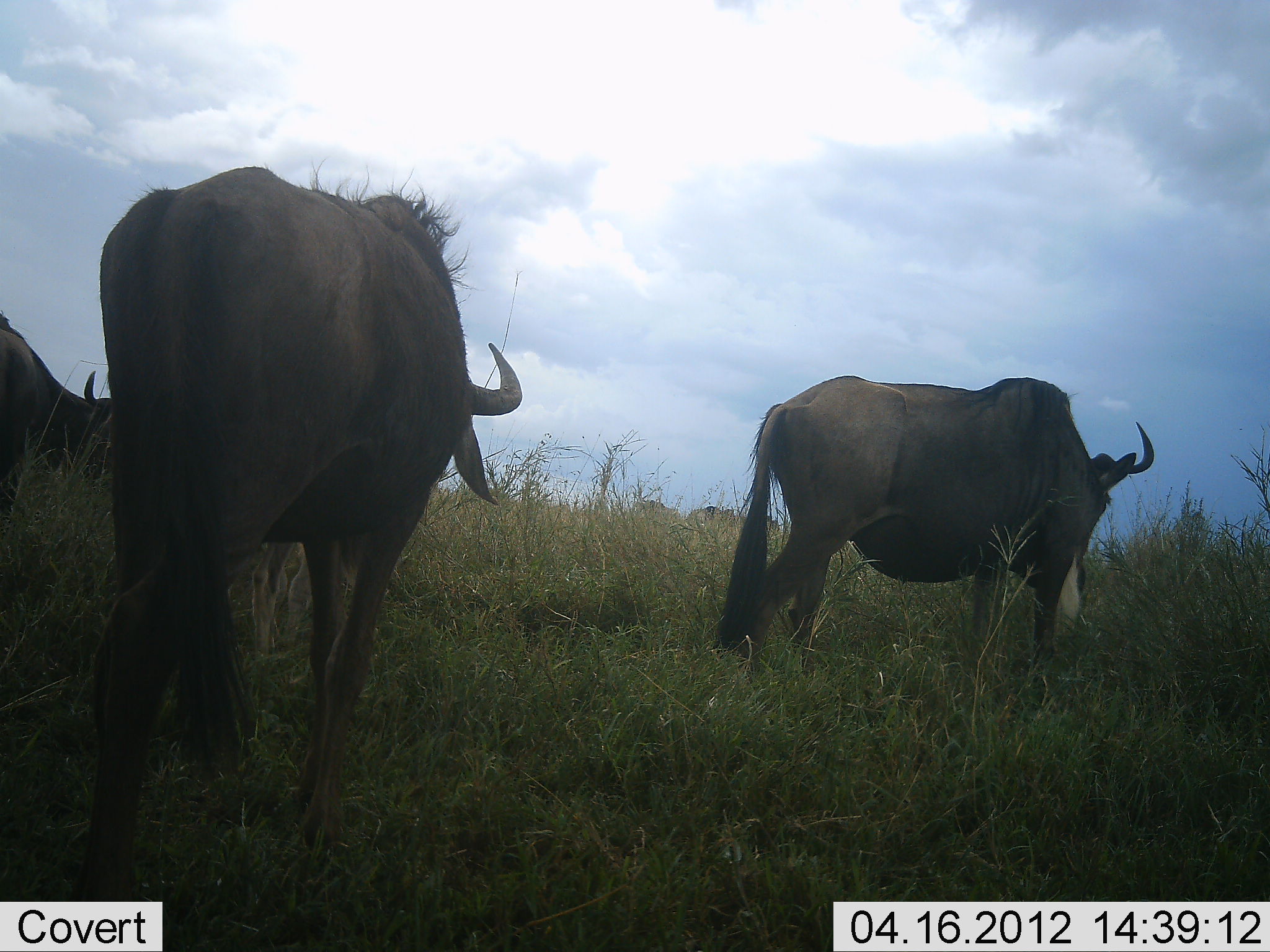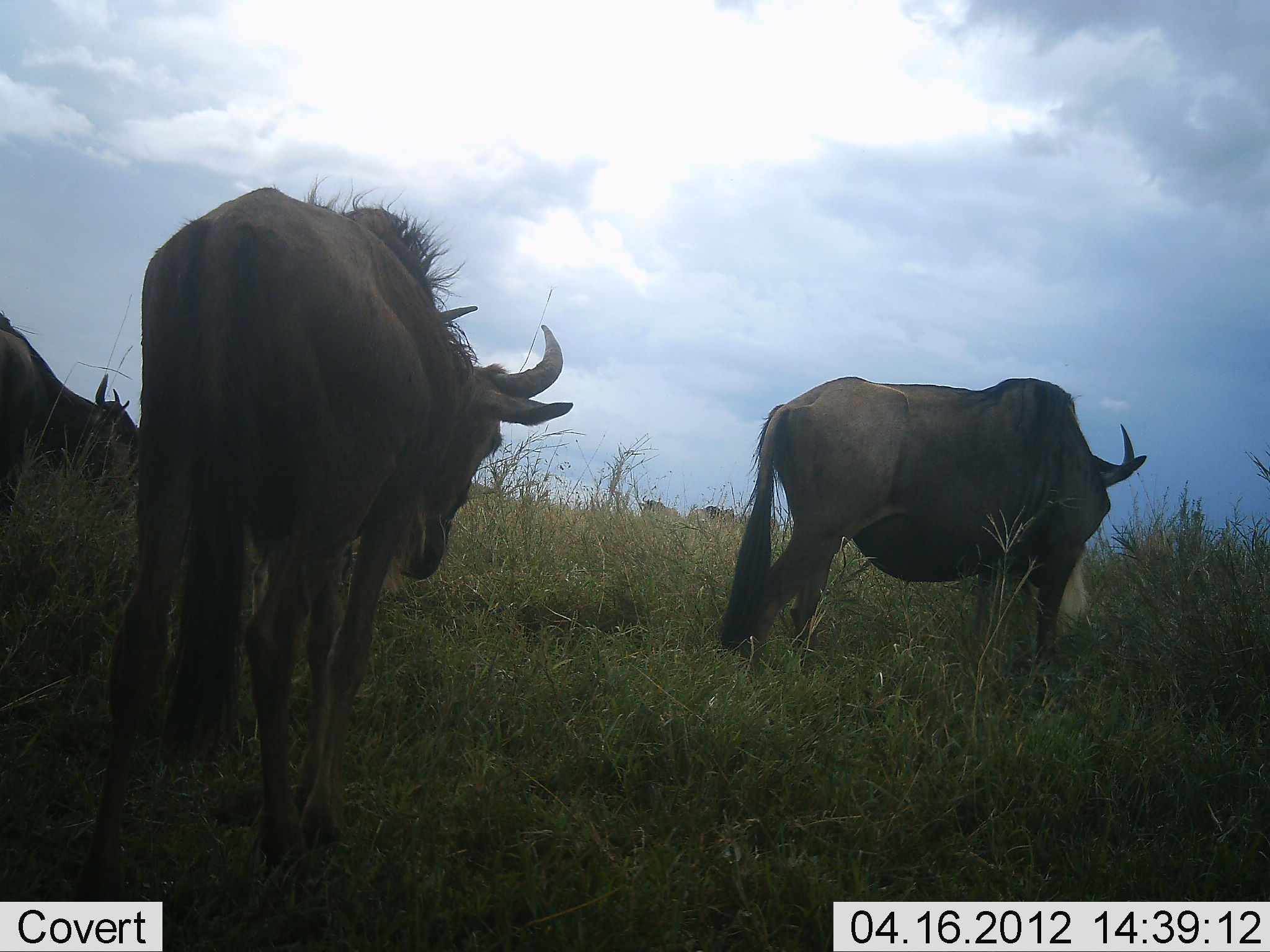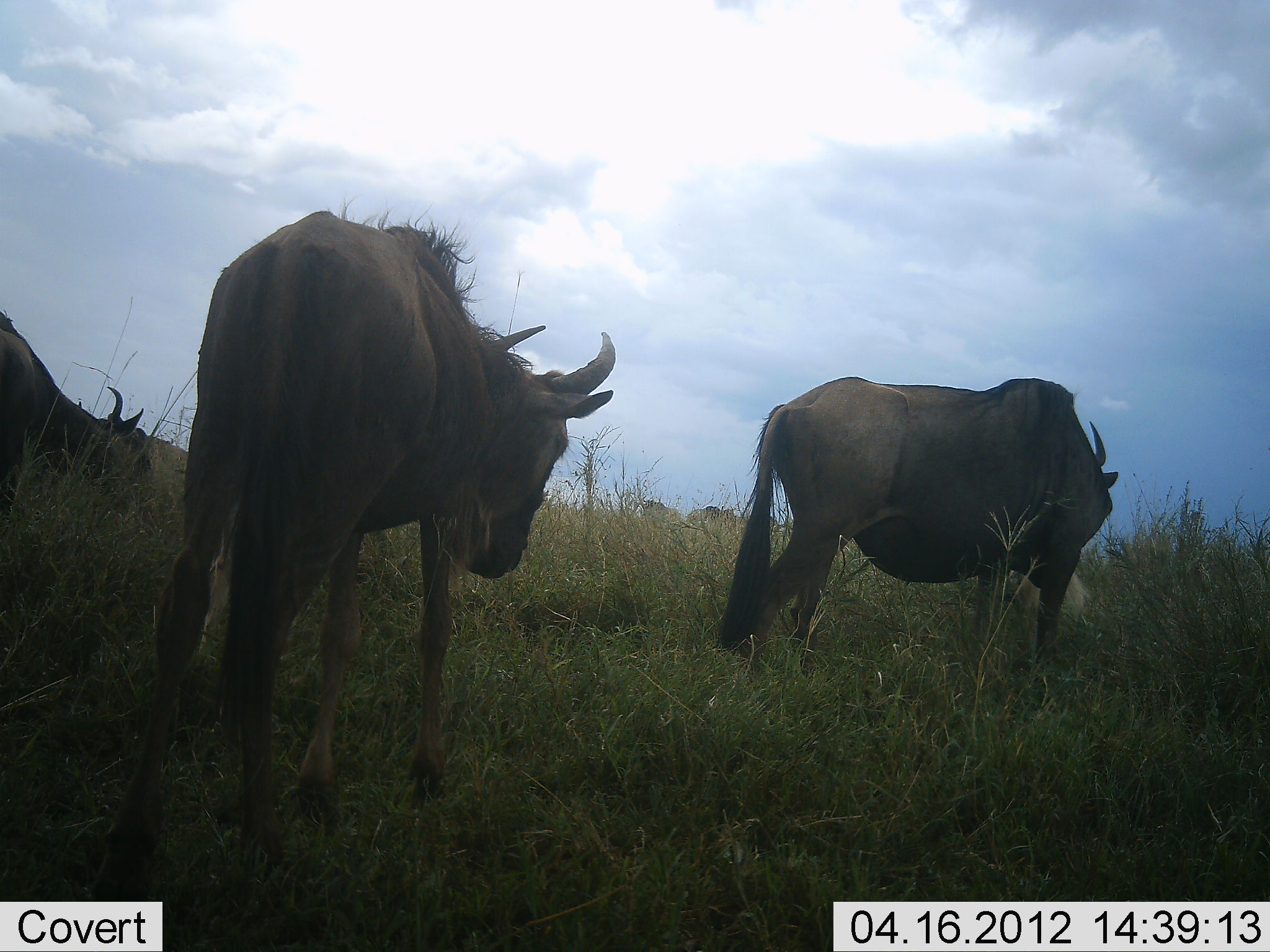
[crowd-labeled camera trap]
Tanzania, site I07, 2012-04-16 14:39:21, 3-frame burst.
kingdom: Animalia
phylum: Chordata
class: Mammalia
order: Artiodactyla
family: Bovidae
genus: Connochaetes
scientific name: Connochaetes taurinus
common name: blue wildebeest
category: wildebeest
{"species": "wildebeest (blue wildebeest) (Connochaetes taurinus)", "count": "3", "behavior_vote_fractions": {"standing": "68%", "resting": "0%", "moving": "47%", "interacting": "0%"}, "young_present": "0%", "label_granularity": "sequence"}